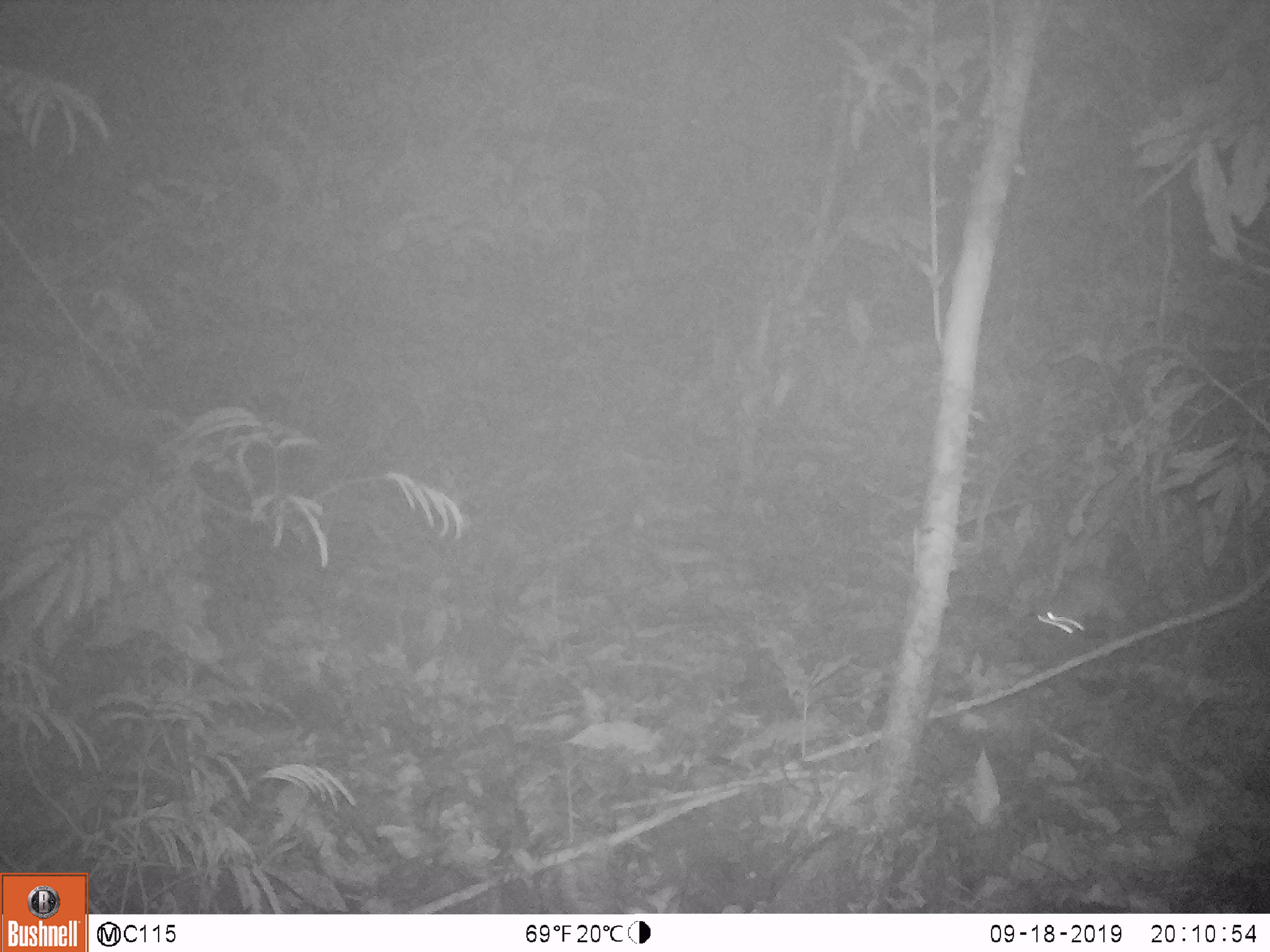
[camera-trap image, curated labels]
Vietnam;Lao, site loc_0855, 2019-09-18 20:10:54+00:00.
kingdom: Animalia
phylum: Chordata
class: Mammalia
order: Rodentia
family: Muridae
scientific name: Muridae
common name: old-world mice and rats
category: unidentified murid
Unidentified murid (old-world mice and rats) (Muridae). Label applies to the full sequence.